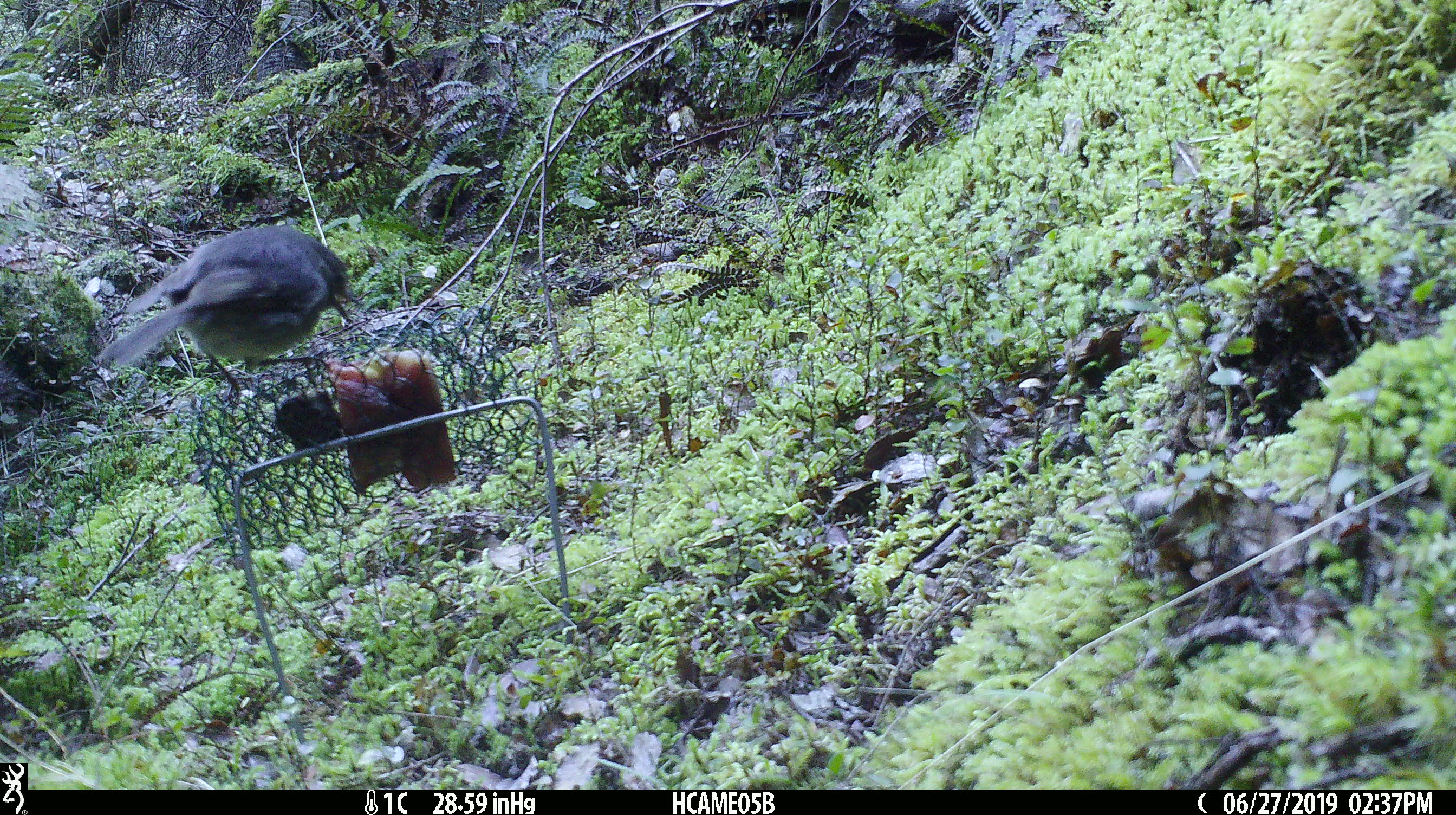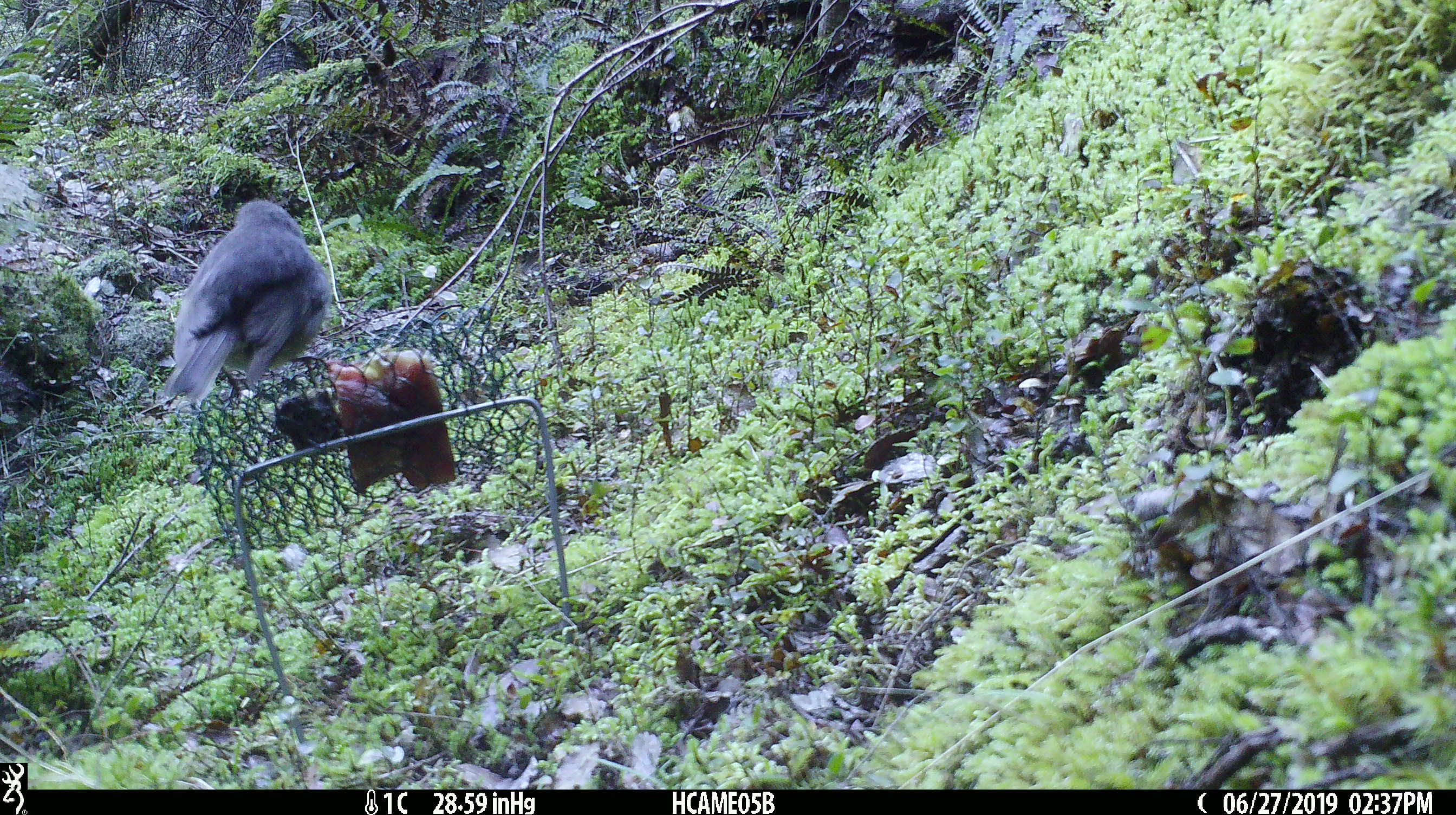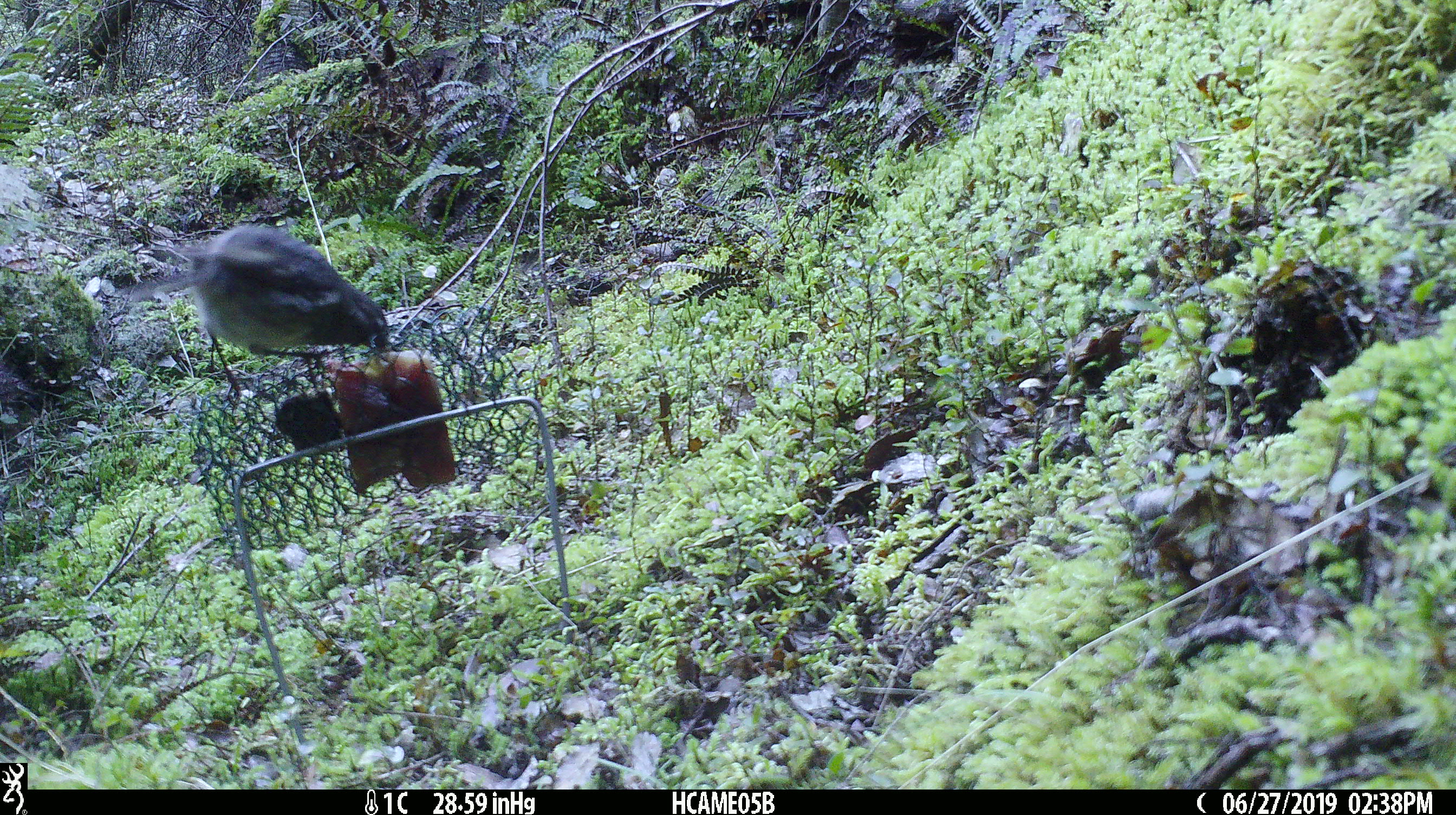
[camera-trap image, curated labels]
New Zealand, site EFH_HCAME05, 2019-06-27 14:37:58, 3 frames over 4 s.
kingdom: Animalia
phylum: Chordata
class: Aves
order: Passeriformes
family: Petroicidae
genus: Petroica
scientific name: Petroica australis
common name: new zealand robin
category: robin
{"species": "robin (new zealand robin) (Petroica australis)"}